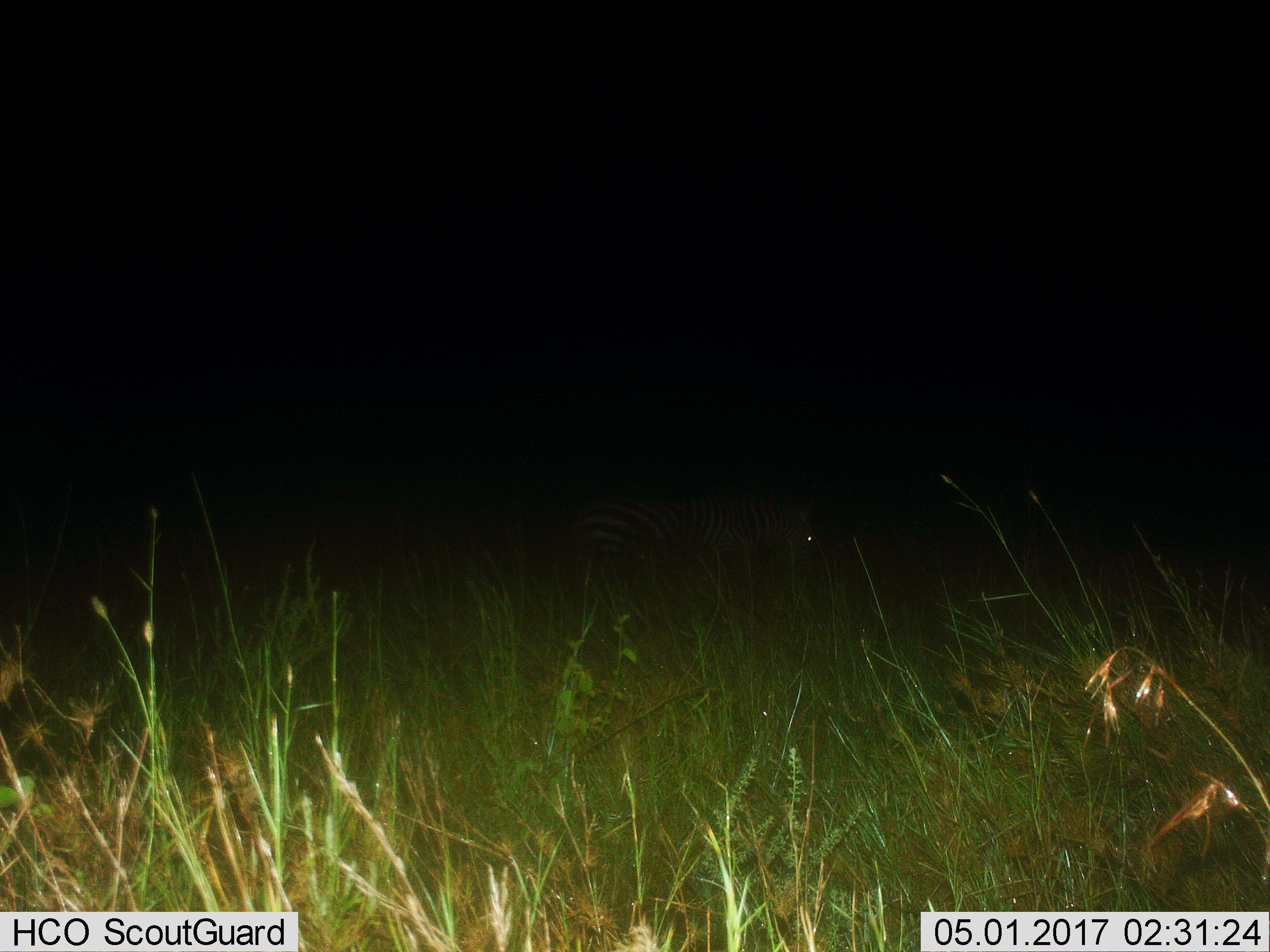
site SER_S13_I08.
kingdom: Animalia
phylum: Chordata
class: Mammalia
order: Perissodactyla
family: Equidae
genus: Equus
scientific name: Equus quagga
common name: plains zebra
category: zebraplains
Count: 1.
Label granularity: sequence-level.